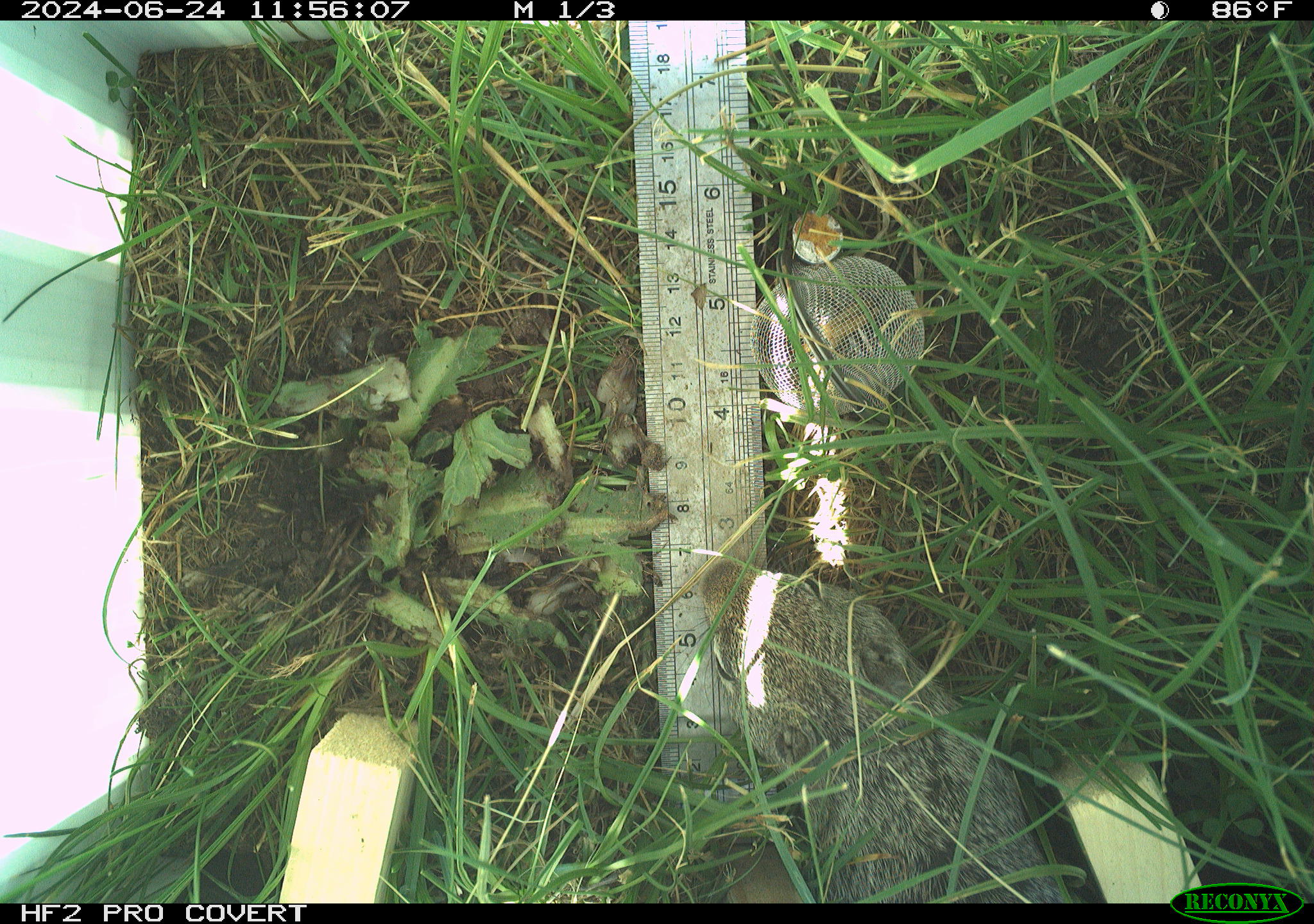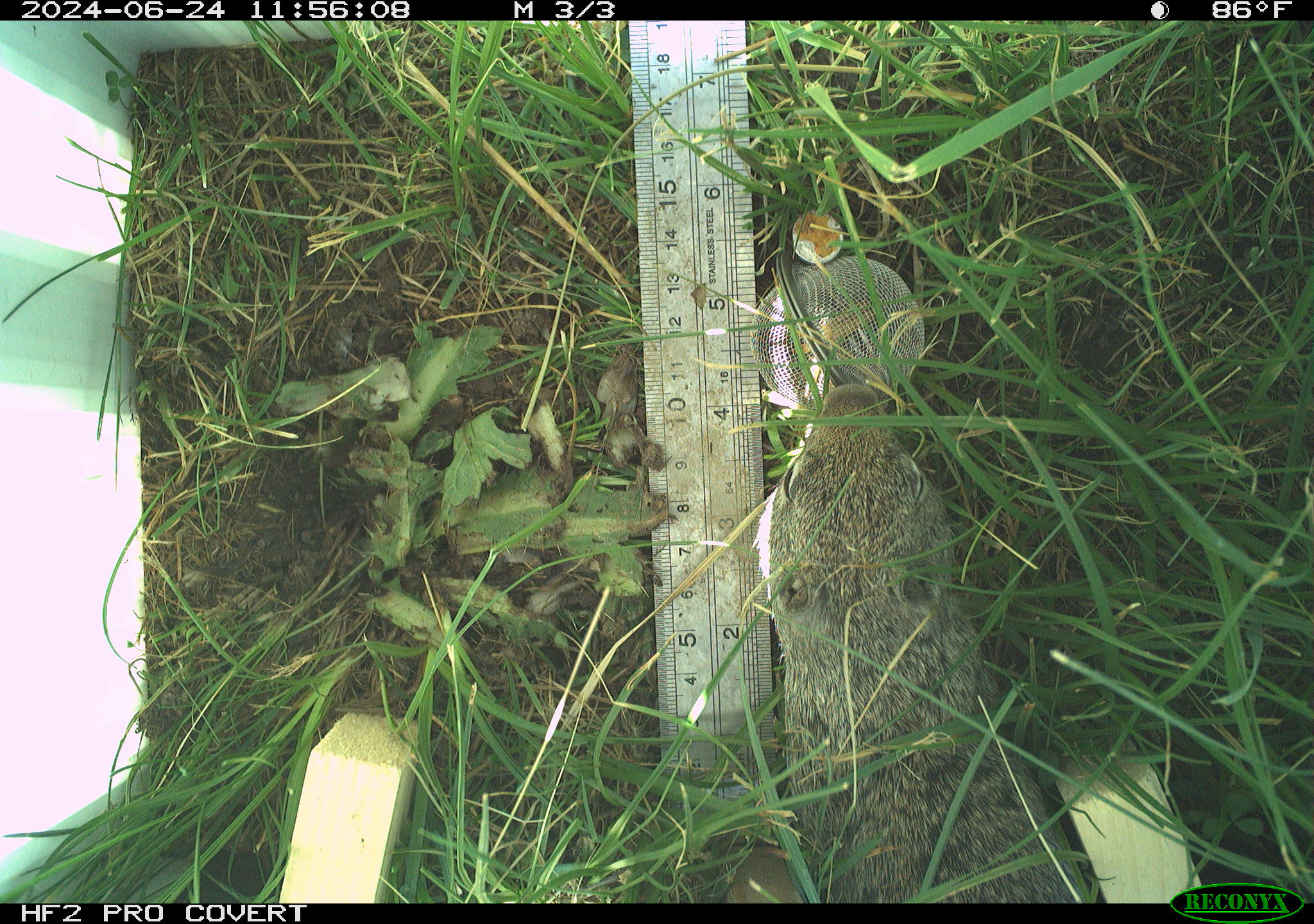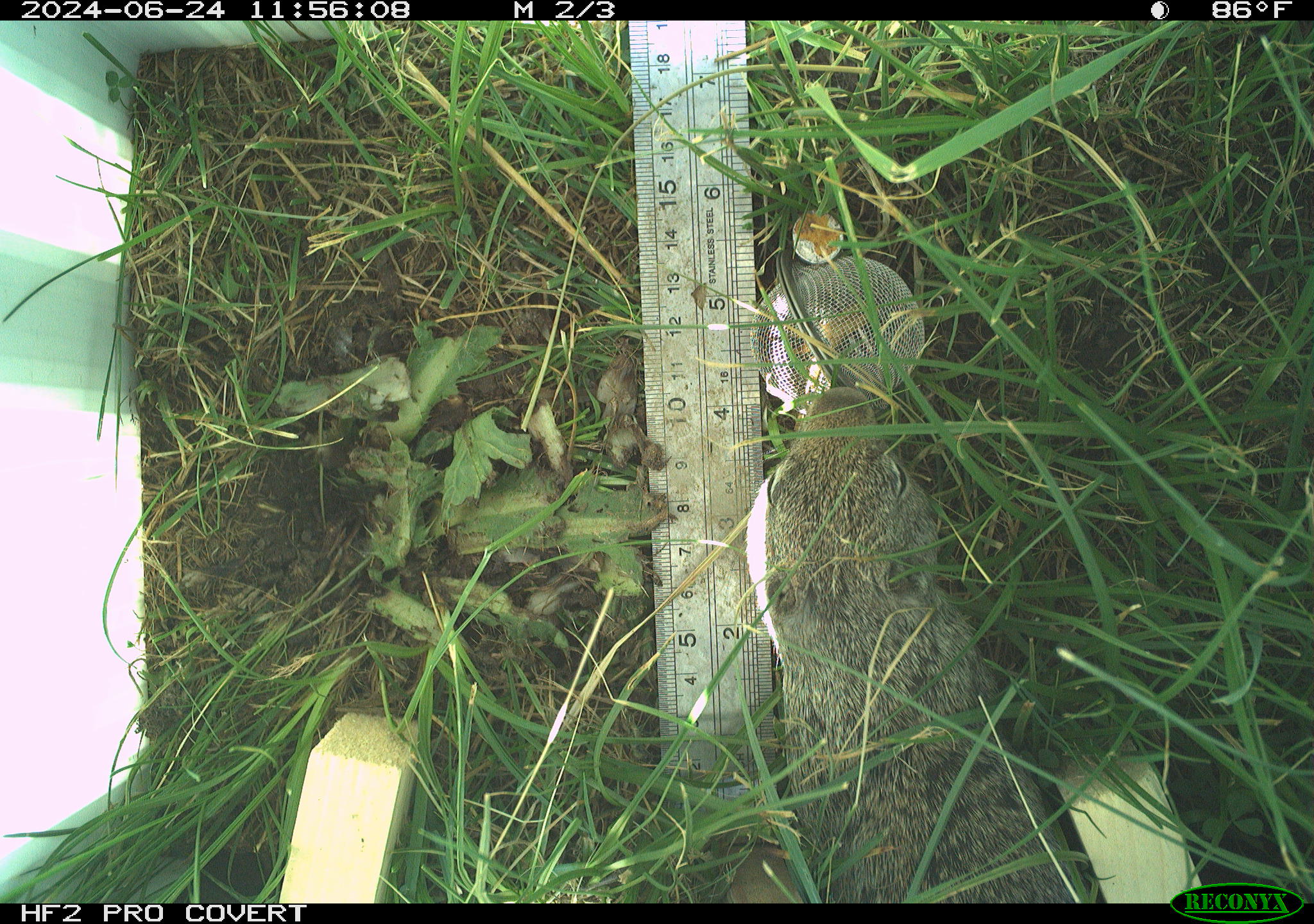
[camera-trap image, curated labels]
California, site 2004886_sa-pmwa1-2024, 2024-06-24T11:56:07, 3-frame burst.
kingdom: Animalia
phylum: Chordata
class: Mammalia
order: Rodentia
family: Sciuridae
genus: Urocitellus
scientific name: Urocitellus beldingi beldingi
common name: belding's ground squirrel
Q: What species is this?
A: Belding's ground squirrel (Urocitellus beldingi beldingi).